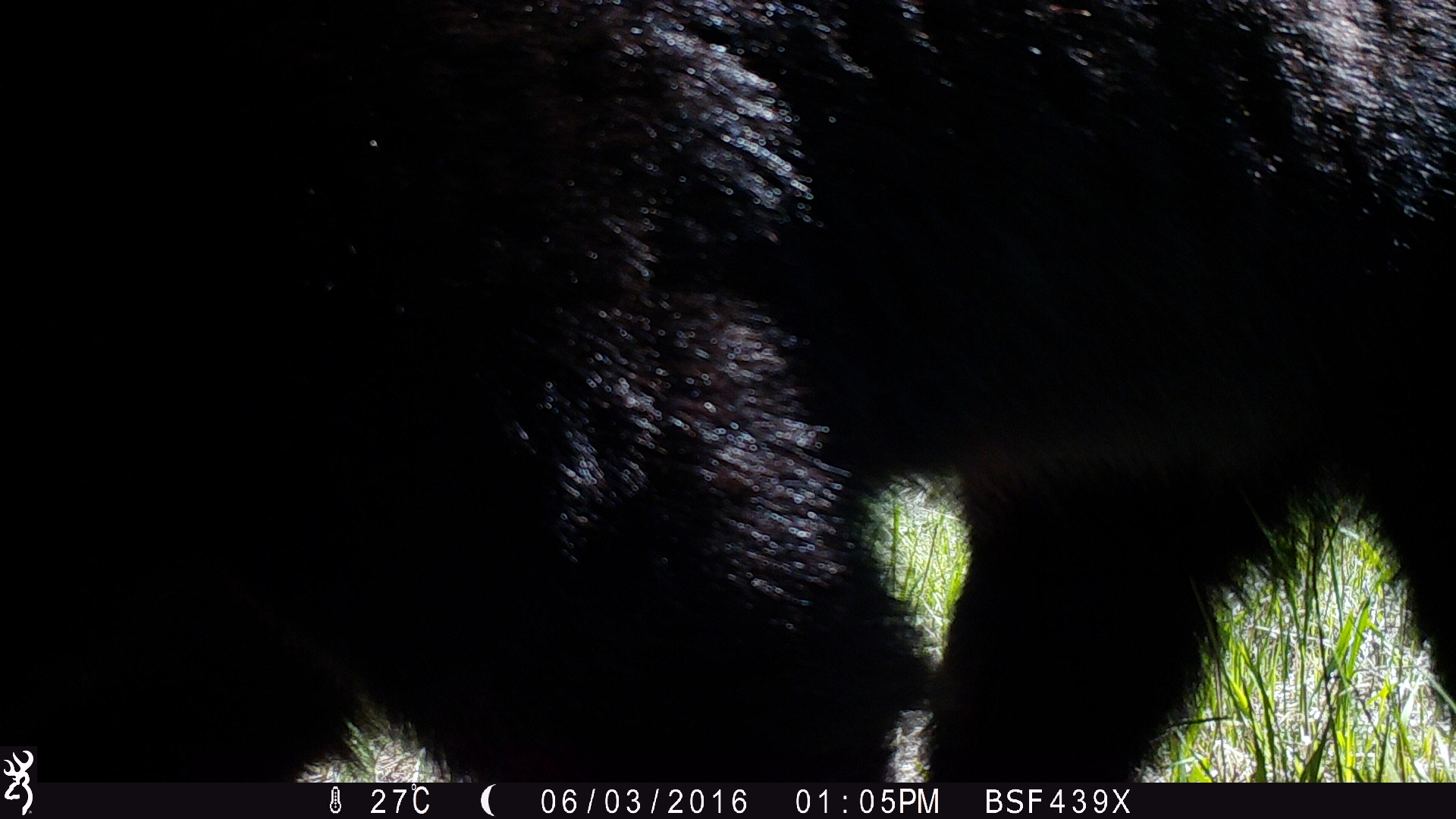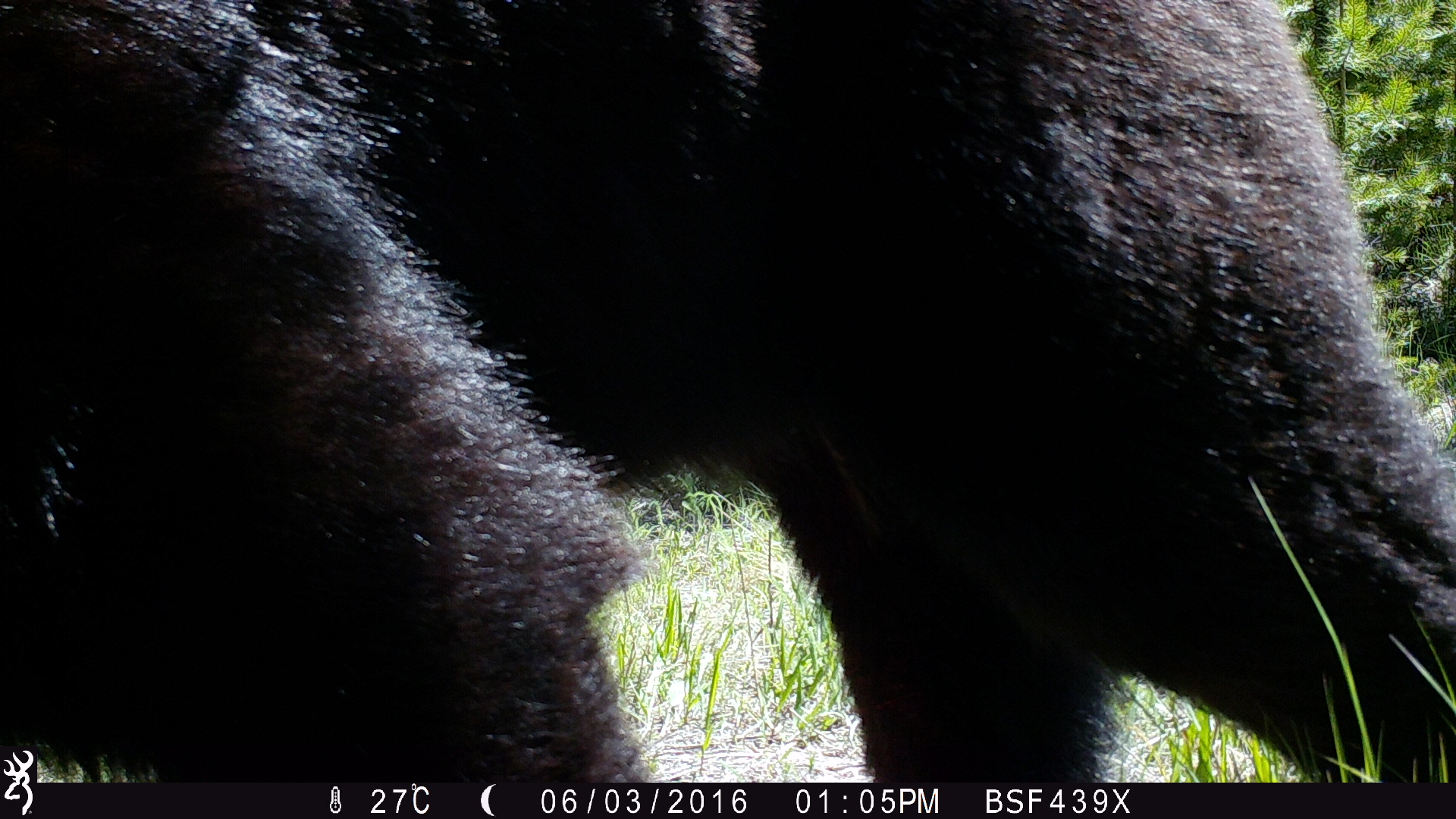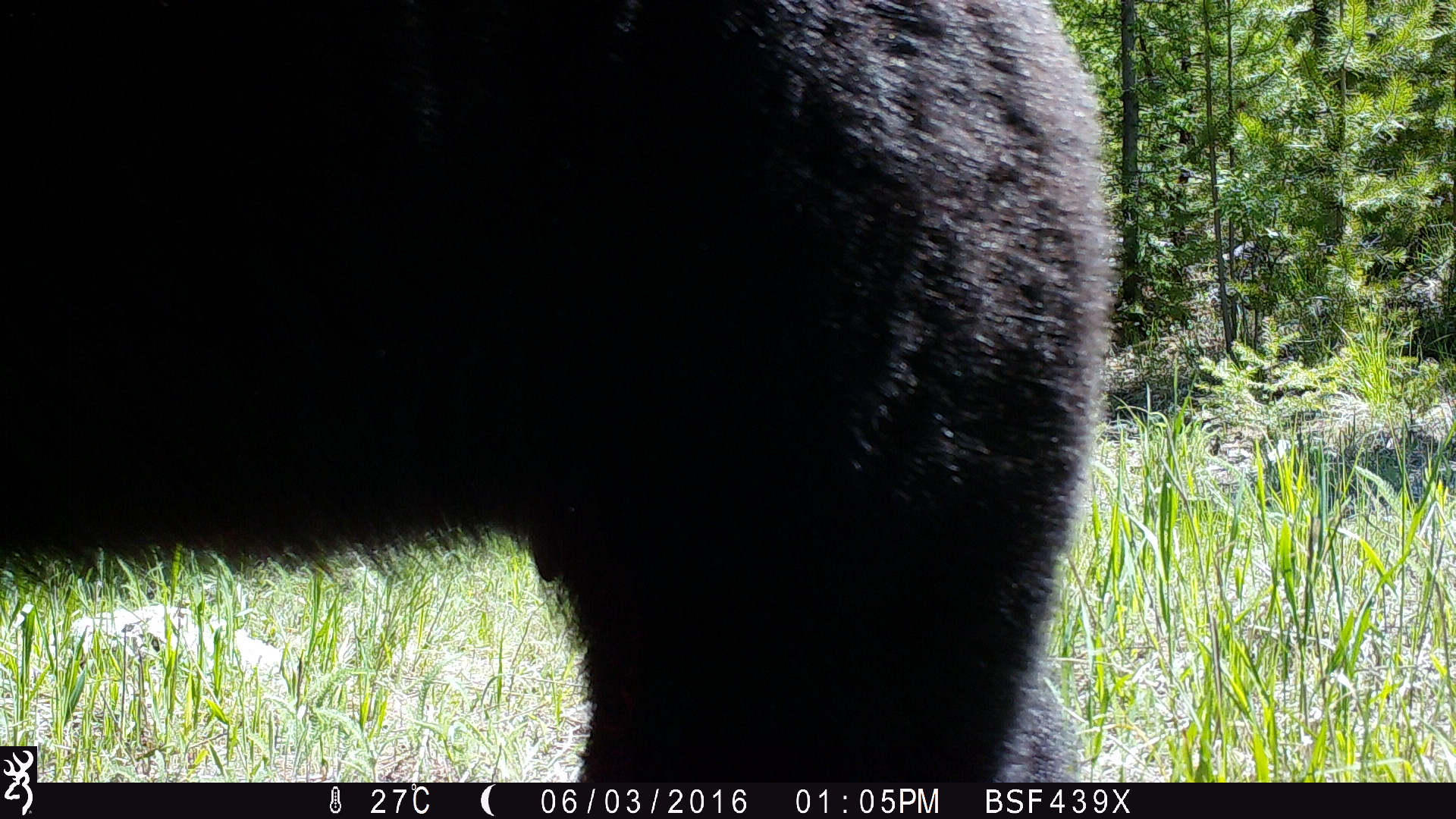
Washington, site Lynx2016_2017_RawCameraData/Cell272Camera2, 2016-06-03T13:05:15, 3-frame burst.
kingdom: Animalia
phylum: Chordata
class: Mammalia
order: Carnivora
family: Ursidae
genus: Ursus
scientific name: Ursus americanus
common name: american black bear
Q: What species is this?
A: Ursus americanus (american black bear).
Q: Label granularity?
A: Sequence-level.